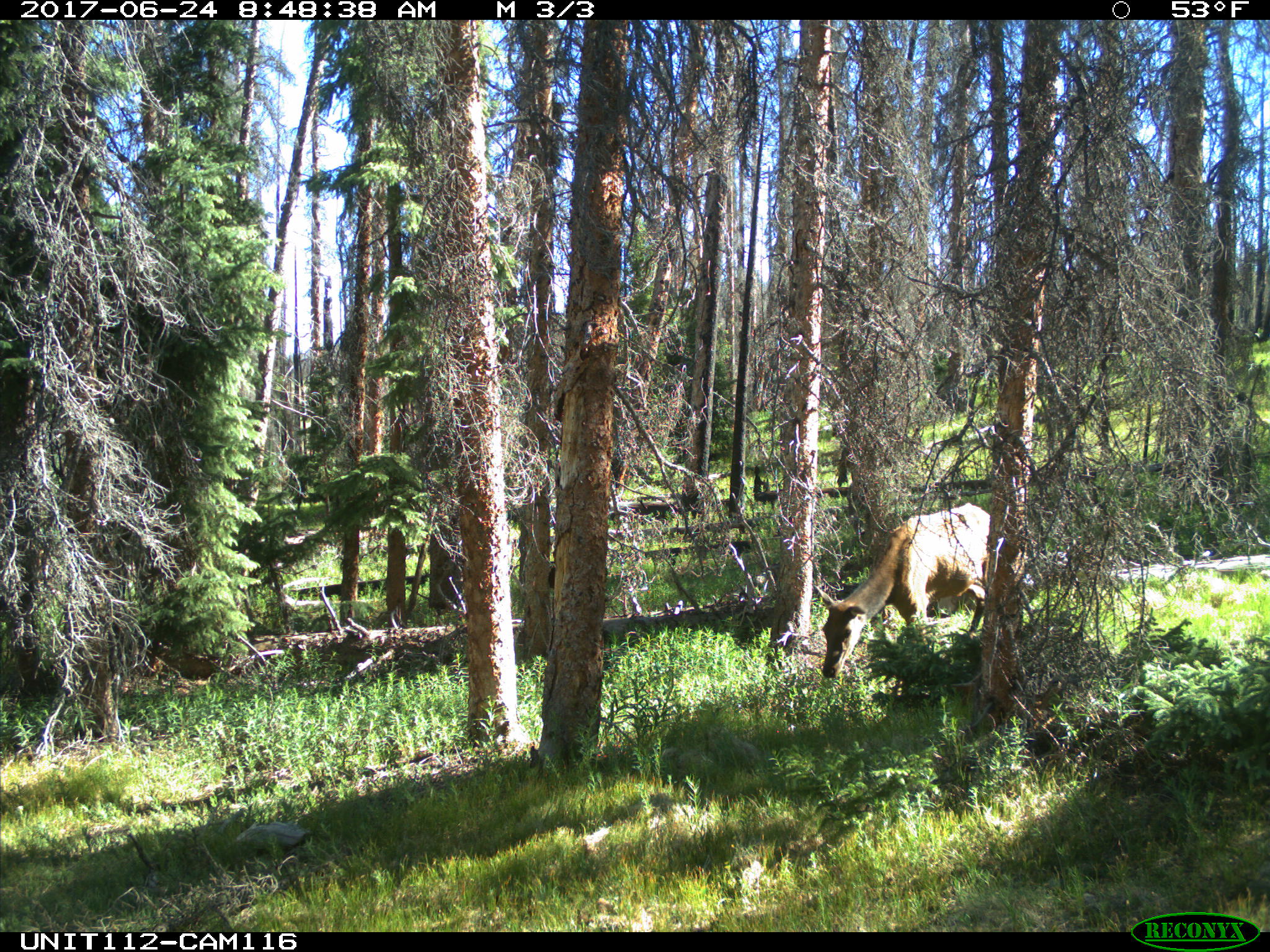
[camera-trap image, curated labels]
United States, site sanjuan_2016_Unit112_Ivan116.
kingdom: Animalia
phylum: Chordata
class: Mammalia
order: Artiodactyla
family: Cervidae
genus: Cervus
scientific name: Cervus elaphus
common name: red deer